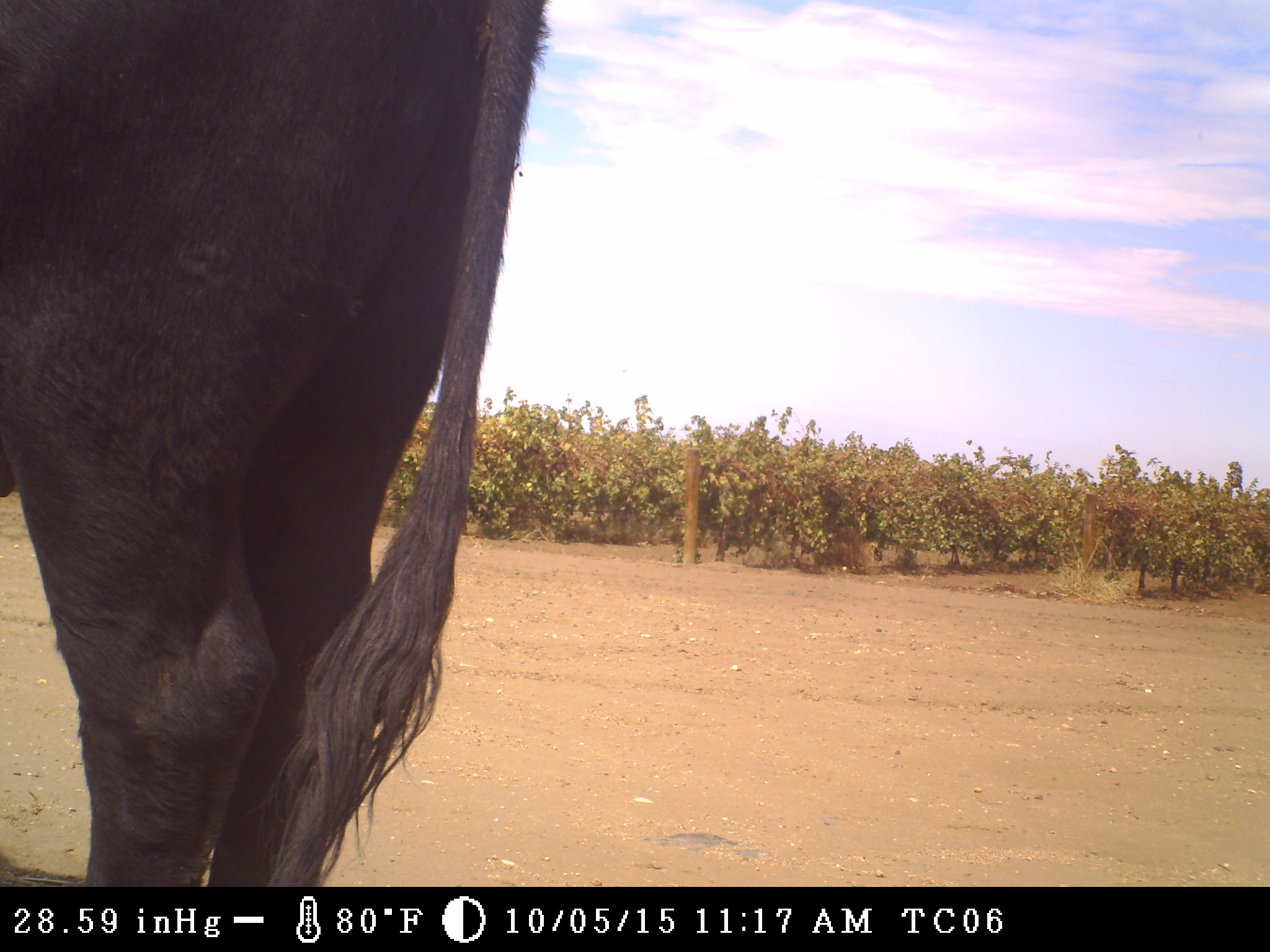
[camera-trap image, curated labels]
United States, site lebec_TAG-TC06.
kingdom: Animalia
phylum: Chordata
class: Mammalia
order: Artiodactyla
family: Bovidae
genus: Bos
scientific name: Bos taurus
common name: domestic cow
Bos taurus (domestic cow).